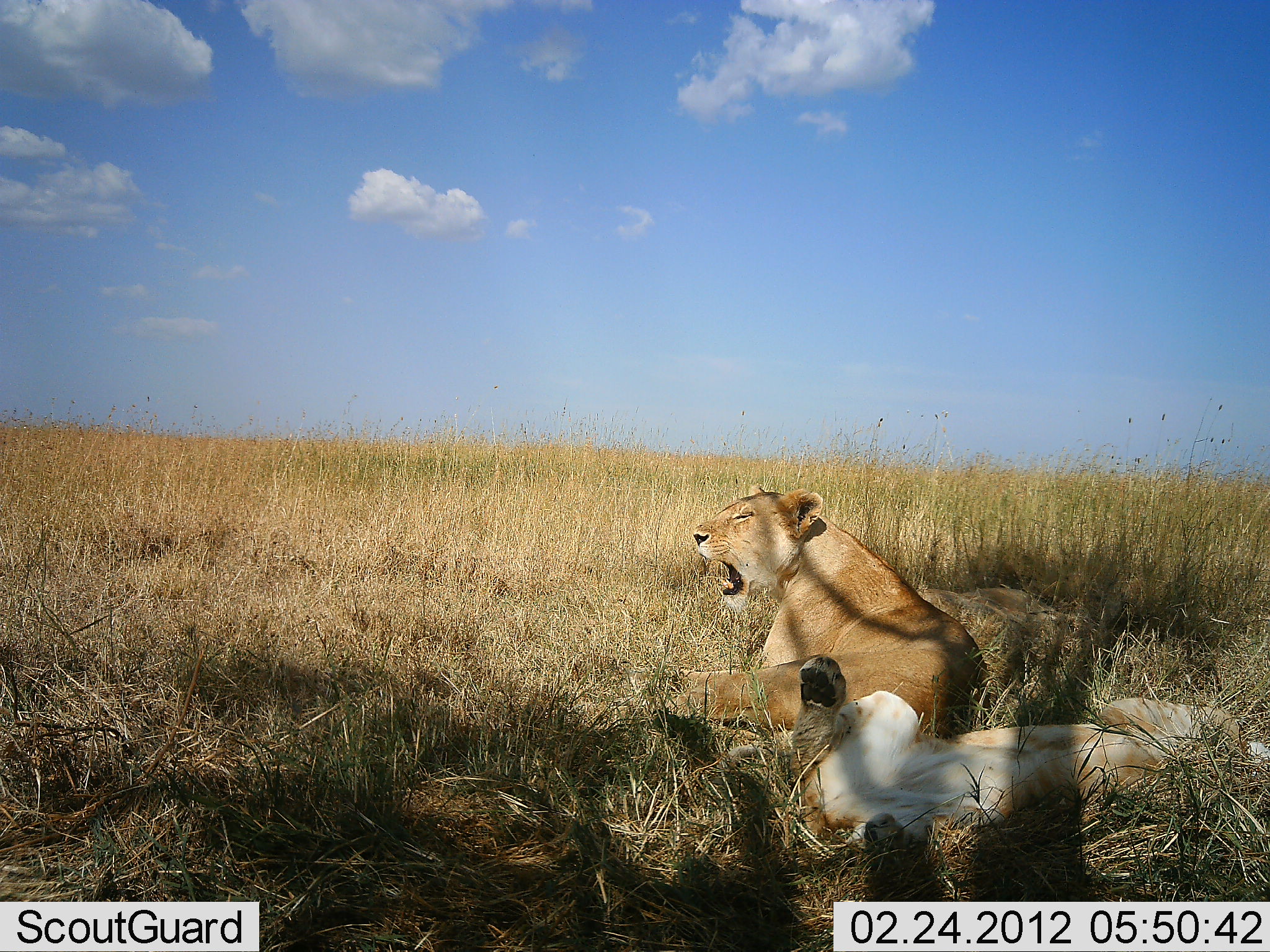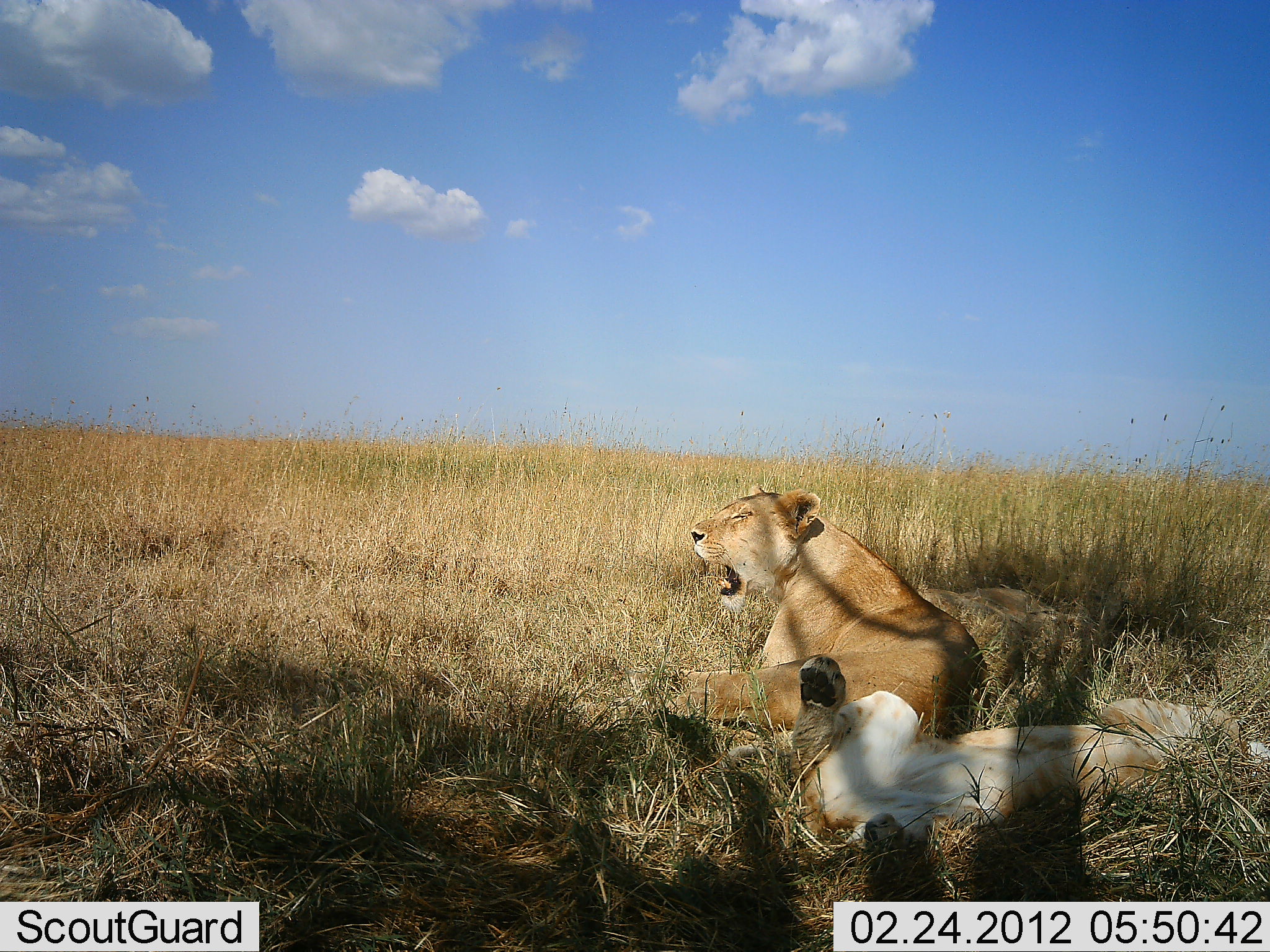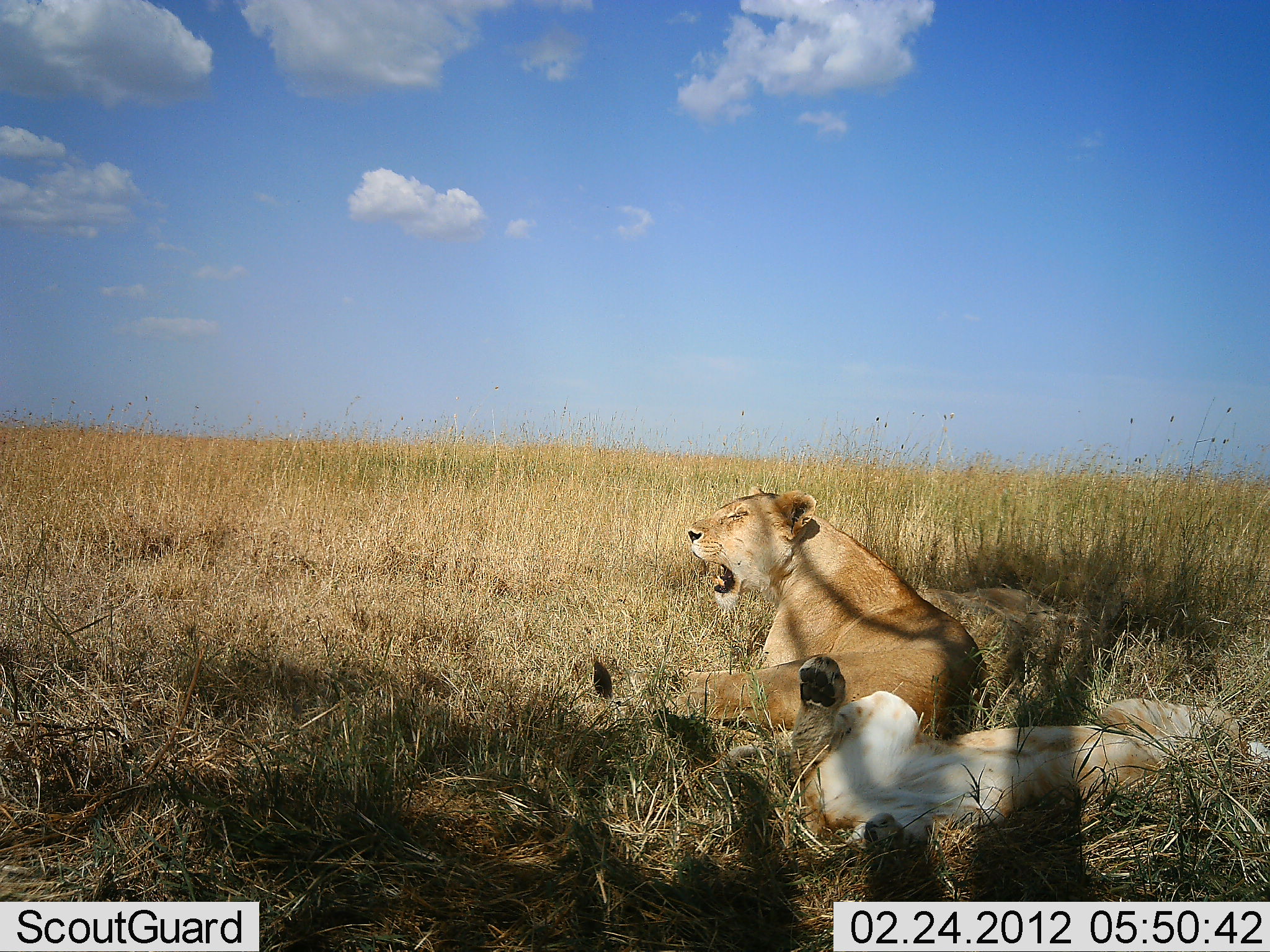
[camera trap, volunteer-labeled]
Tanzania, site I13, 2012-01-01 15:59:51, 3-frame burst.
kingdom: Animalia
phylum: Chordata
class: Mammalia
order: Carnivora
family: Felidae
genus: Panthera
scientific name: Panthera leo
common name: lion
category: lionfemale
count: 2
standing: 0%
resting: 100%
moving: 0%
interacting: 0%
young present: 14%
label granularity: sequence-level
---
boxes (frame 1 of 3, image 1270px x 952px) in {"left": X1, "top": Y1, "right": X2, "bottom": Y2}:
animal: {"left": 778, "top": 649, "right": 1257, "bottom": 868}; {"left": 629, "top": 479, "right": 988, "bottom": 764}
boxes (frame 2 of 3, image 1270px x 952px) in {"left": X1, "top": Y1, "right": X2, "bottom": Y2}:
animal: {"left": 795, "top": 651, "right": 1261, "bottom": 868}; {"left": 630, "top": 480, "right": 986, "bottom": 763}; {"left": 919, "top": 587, "right": 1090, "bottom": 648}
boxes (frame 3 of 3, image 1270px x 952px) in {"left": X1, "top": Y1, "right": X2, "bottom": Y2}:
animal: {"left": 630, "top": 480, "right": 986, "bottom": 763}; {"left": 783, "top": 653, "right": 1247, "bottom": 862}; {"left": 912, "top": 586, "right": 1106, "bottom": 650}